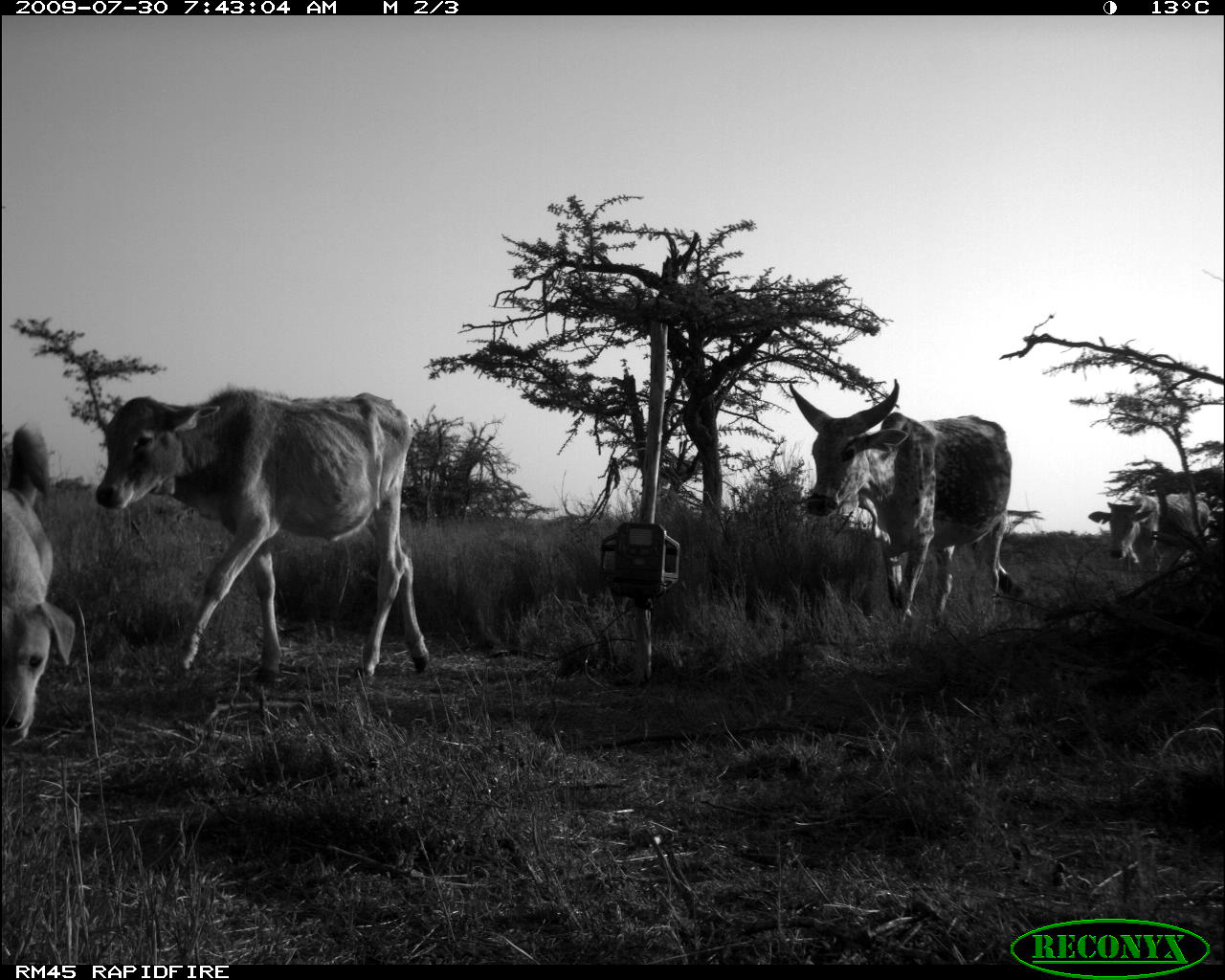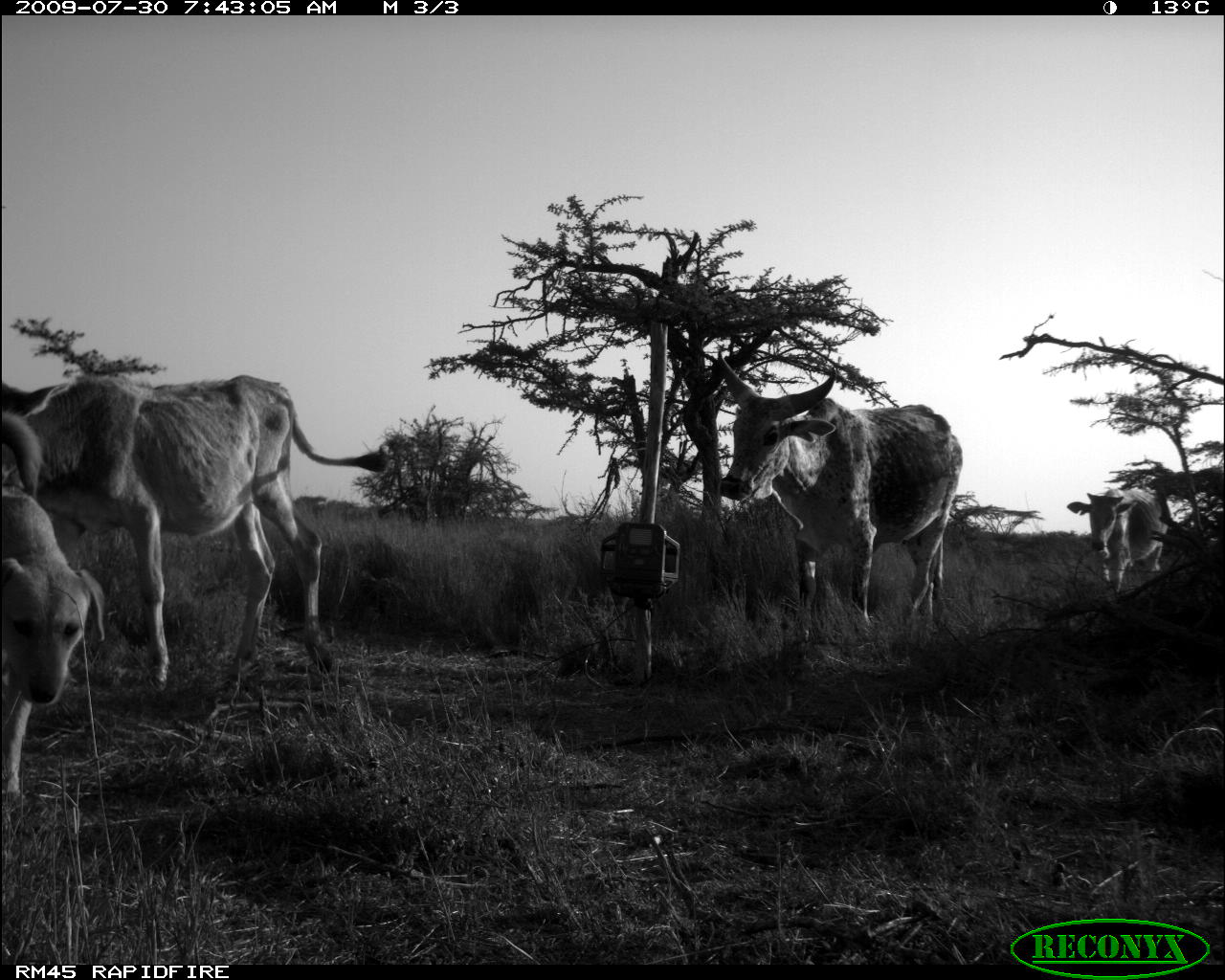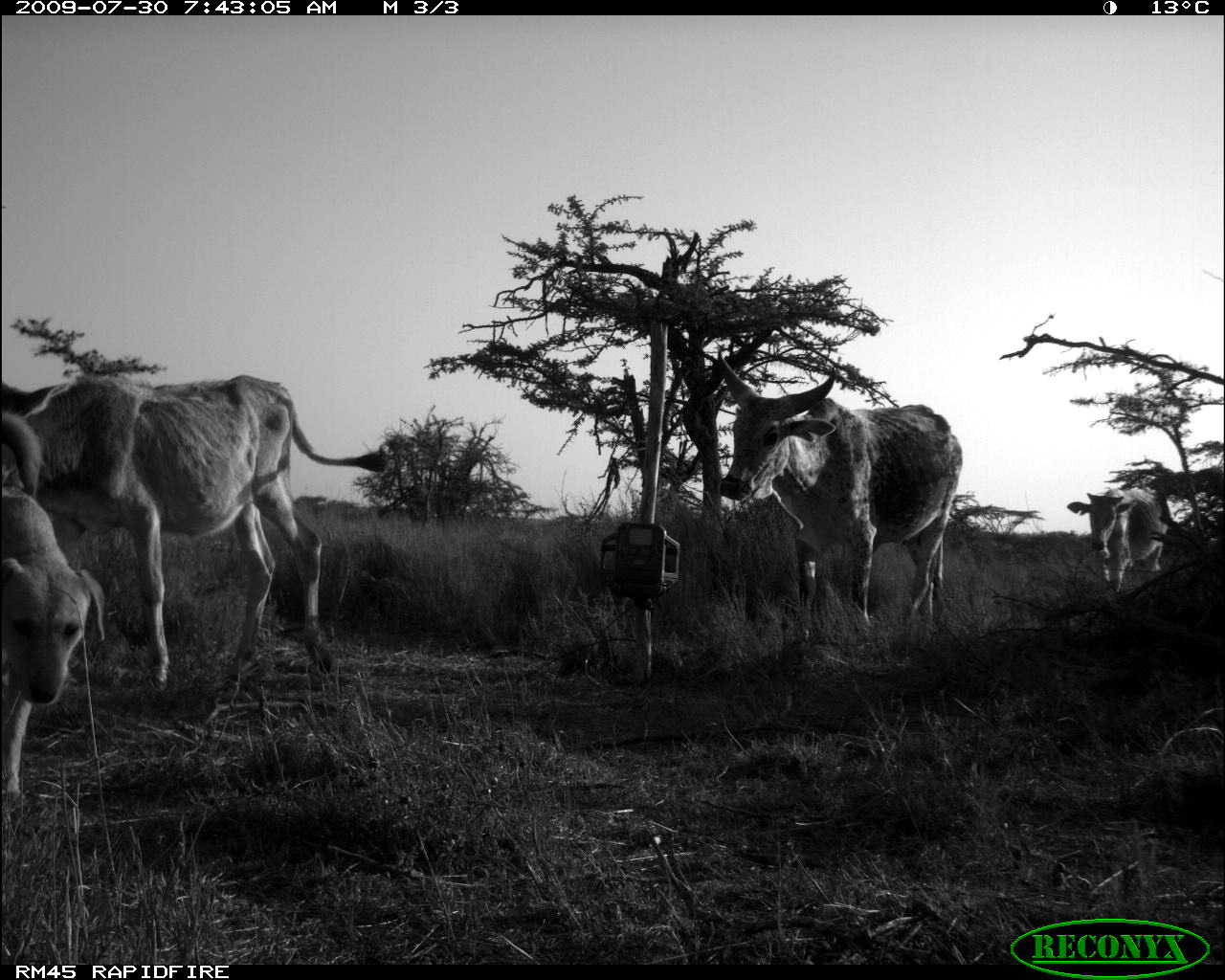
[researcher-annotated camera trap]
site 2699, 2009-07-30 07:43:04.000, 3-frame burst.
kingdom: Animalia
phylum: Chordata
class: Mammalia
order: Carnivora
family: Canidae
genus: Canis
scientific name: Canis familiaris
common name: domestic dog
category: canis lupus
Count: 1.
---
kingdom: Animalia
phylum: Chordata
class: Mammalia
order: Artiodactyla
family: Bovidae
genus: Bos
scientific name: Bos taurus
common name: domestic cattle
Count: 3.